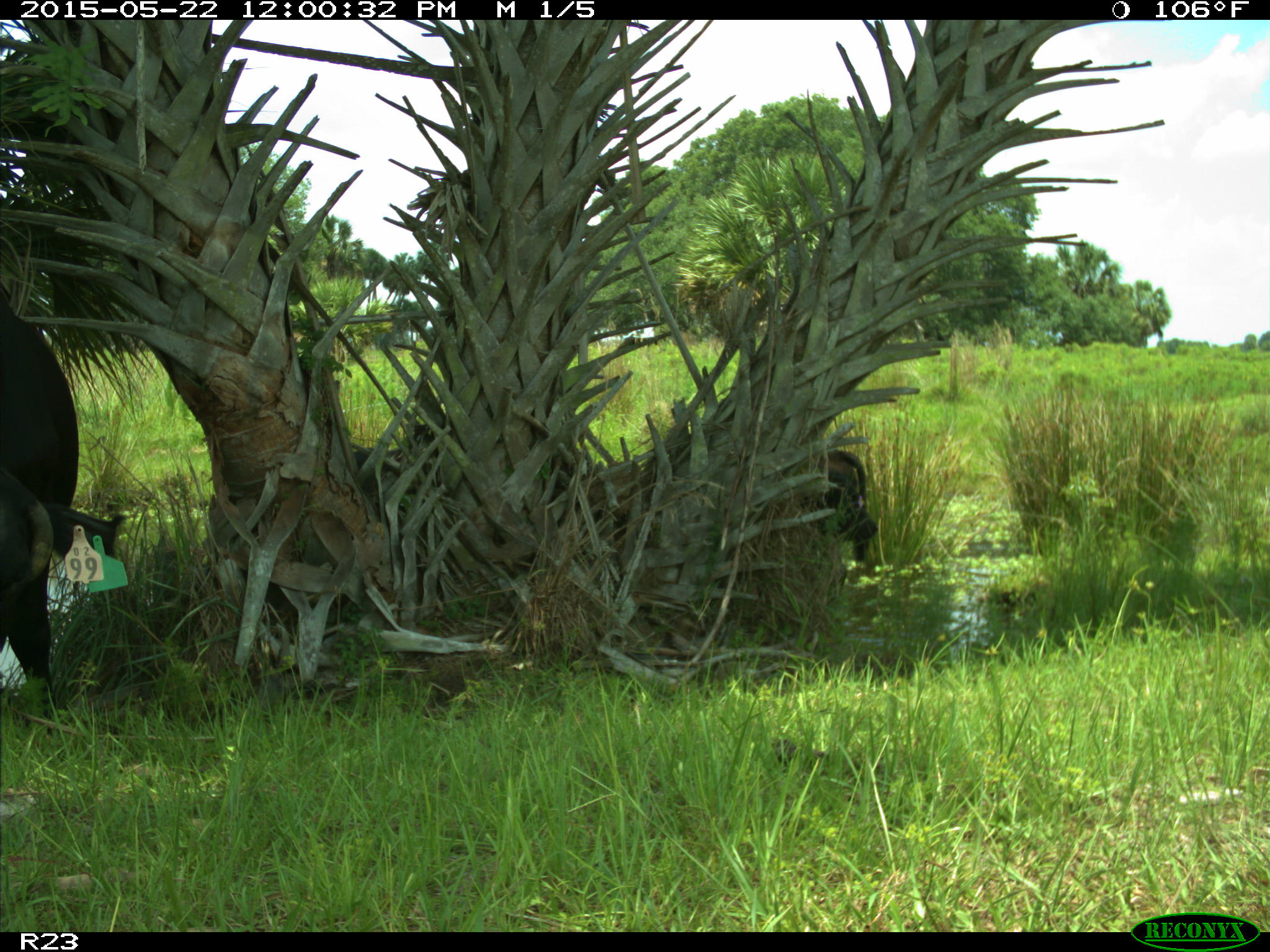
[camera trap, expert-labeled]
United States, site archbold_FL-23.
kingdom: Animalia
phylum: Chordata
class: Mammalia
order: Artiodactyla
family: Bovidae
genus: Bos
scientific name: Bos taurus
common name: domestic cow